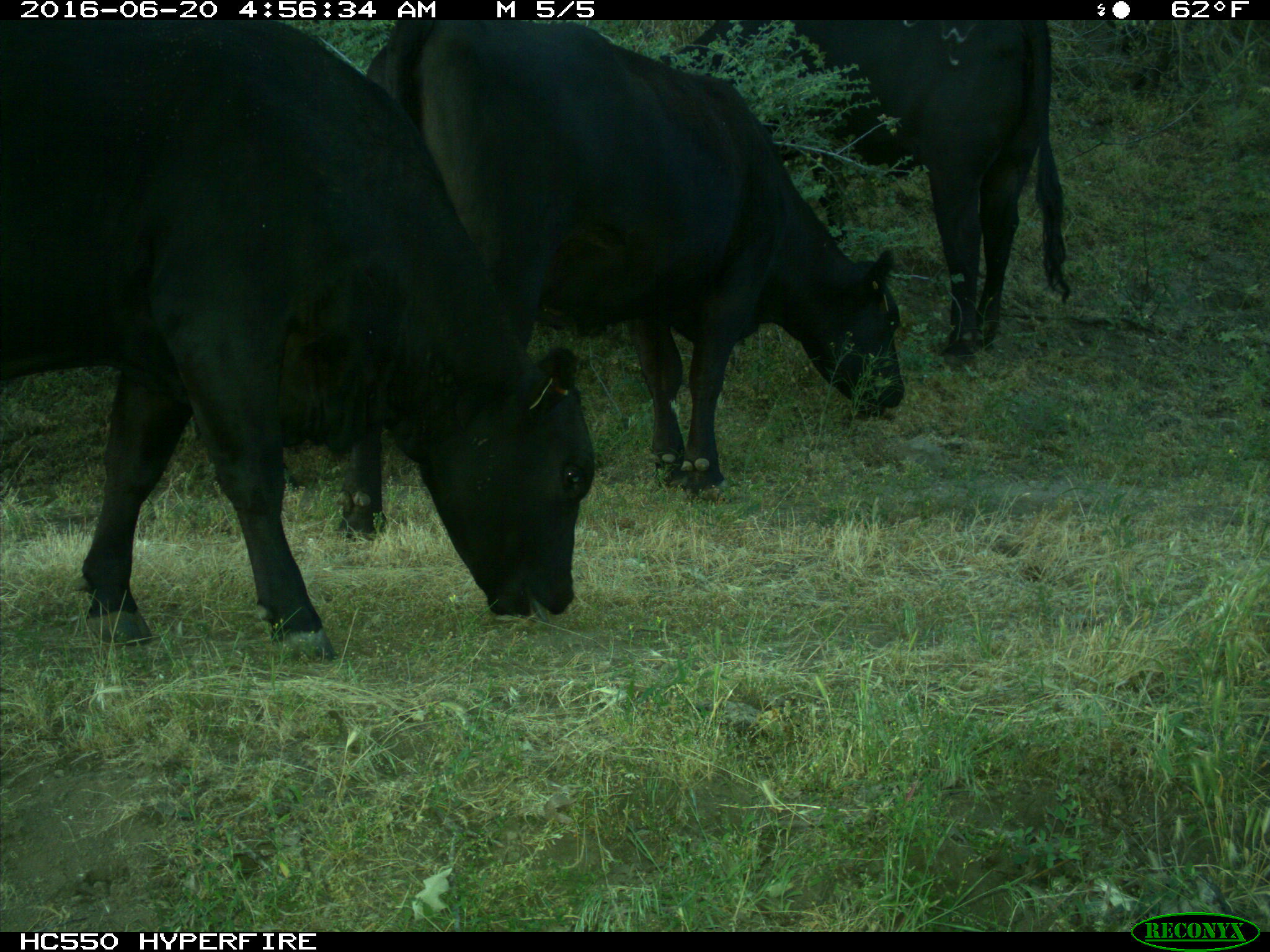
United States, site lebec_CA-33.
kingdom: Animalia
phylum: Chordata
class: Mammalia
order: Artiodactyla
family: Bovidae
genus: Bos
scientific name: Bos taurus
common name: domestic cow